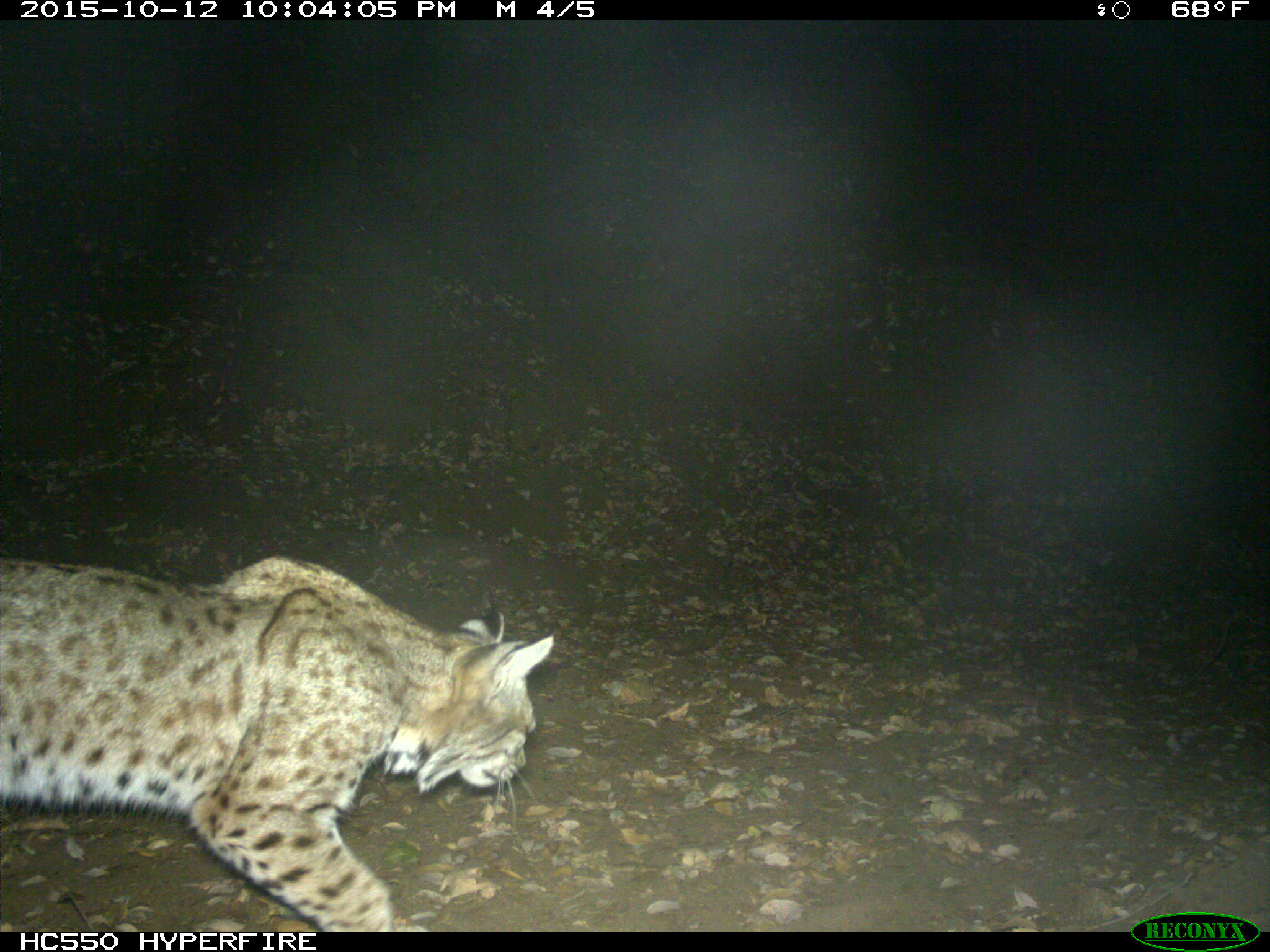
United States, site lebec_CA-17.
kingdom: Animalia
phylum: Chordata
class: Mammalia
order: Carnivora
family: Felidae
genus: Lynx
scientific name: Lynx rufus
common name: bobcat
Lynx rufus (bobcat).